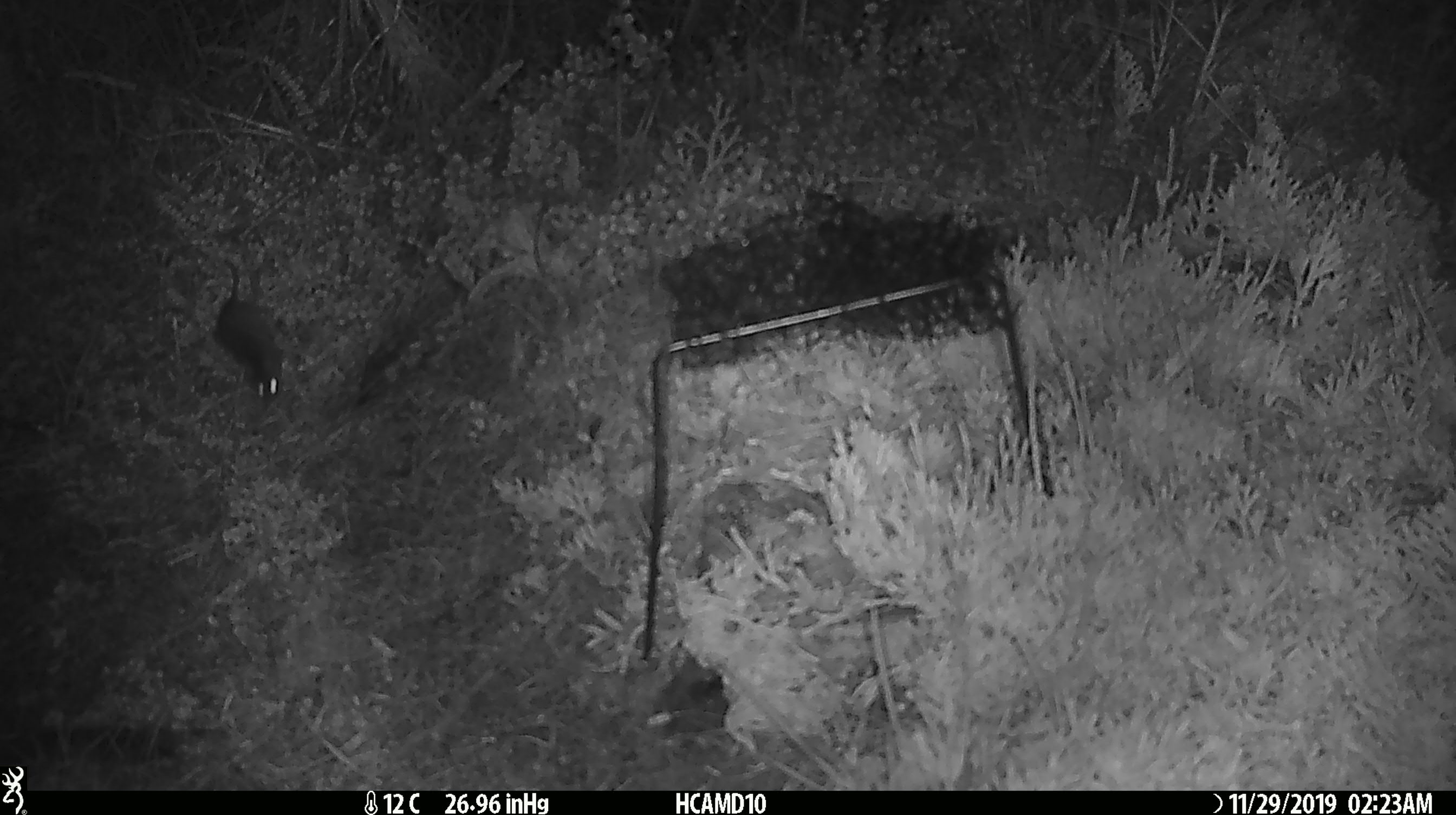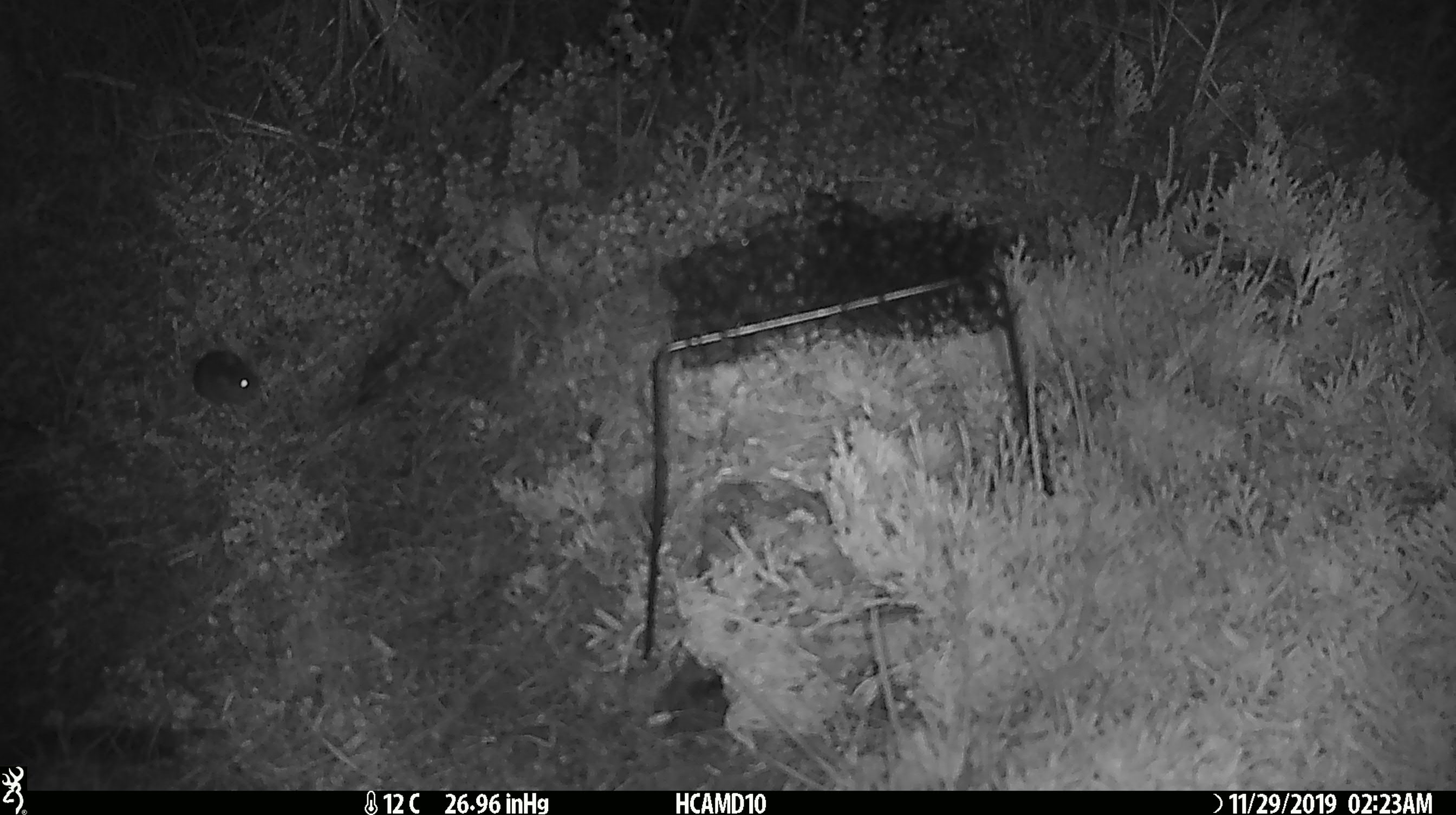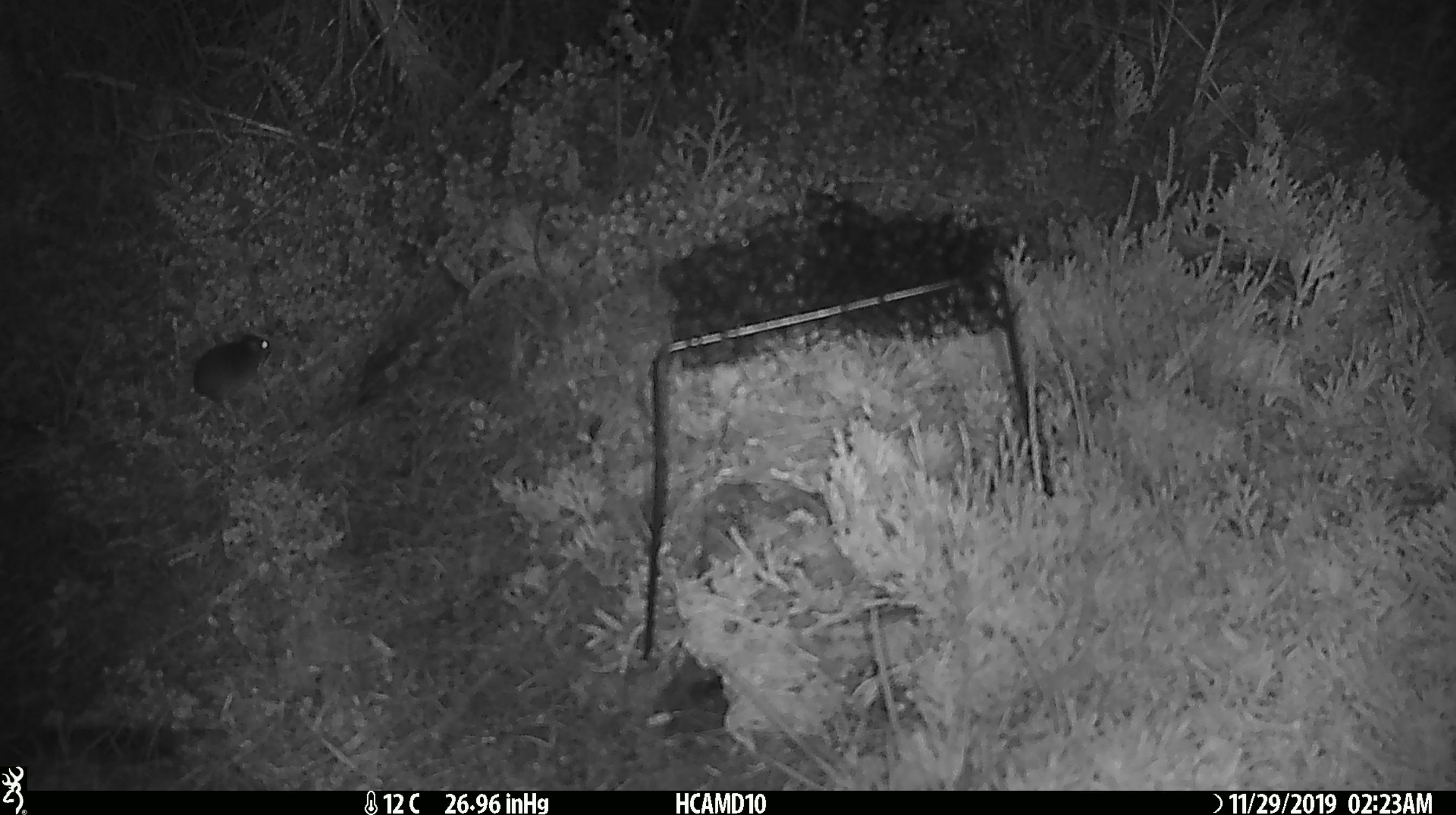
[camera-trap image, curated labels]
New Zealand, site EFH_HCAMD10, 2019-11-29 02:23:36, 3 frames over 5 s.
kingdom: Animalia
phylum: Chordata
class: Mammalia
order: Rodentia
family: Muridae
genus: Mus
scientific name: Mus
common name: mouse